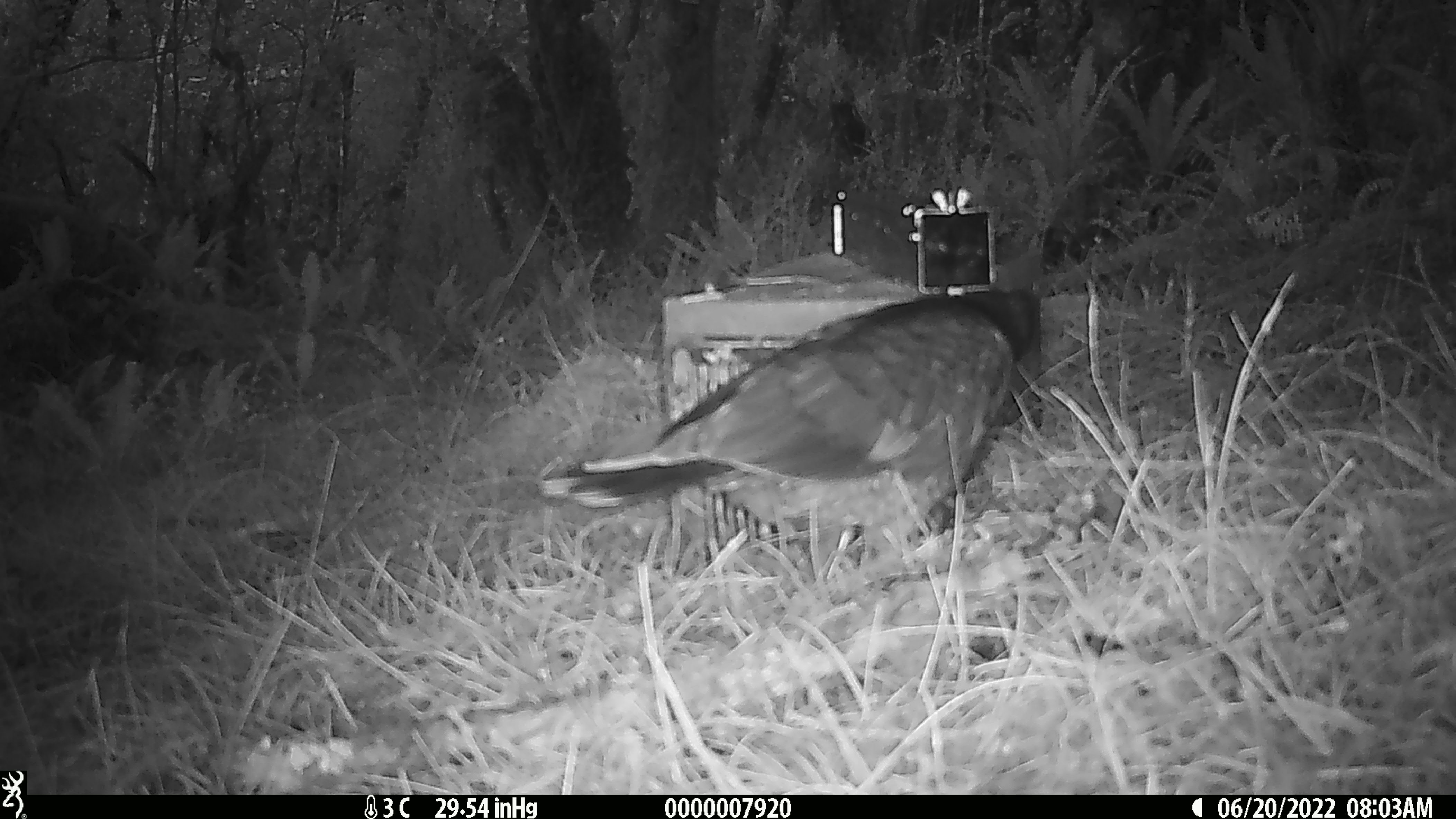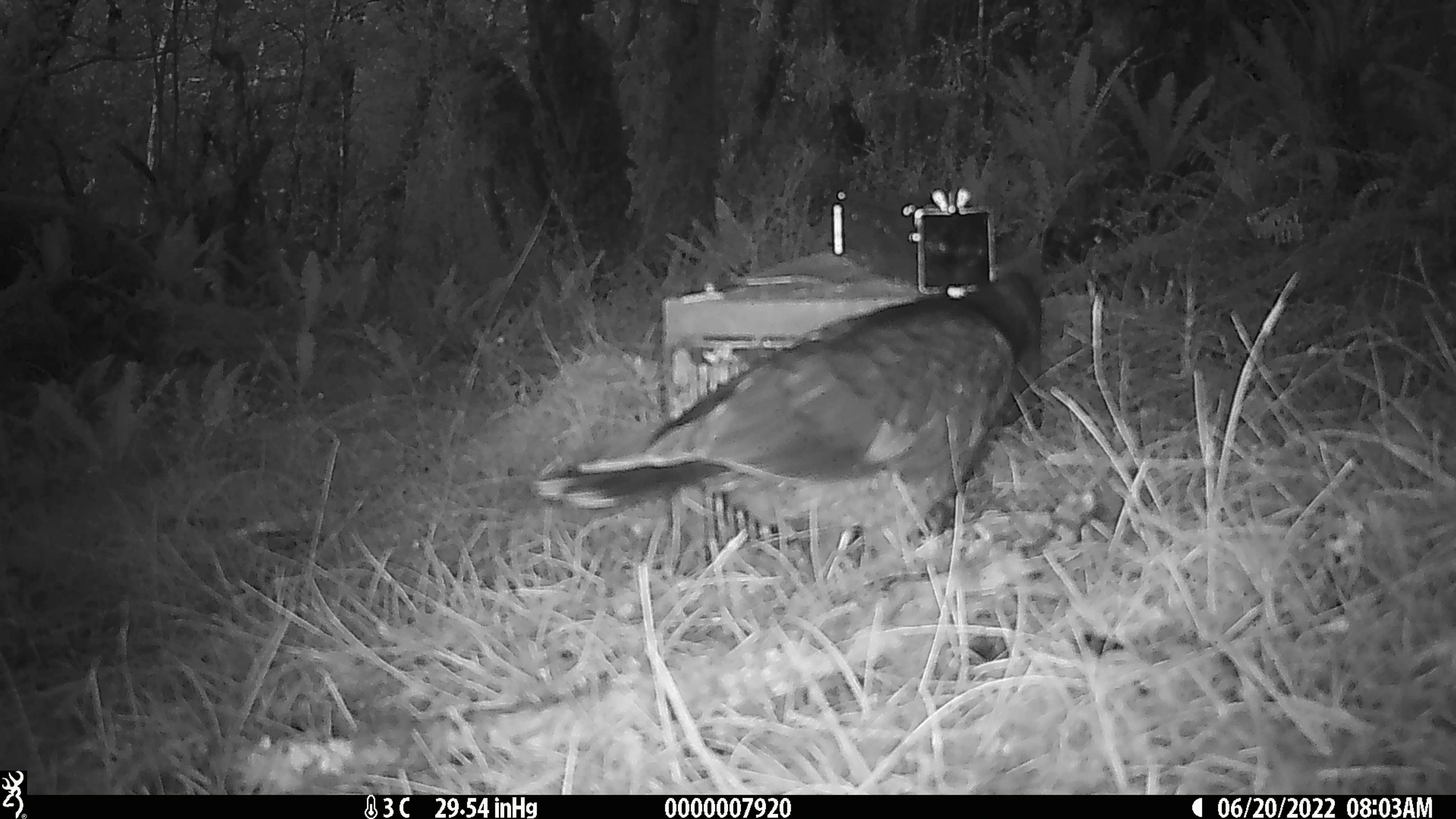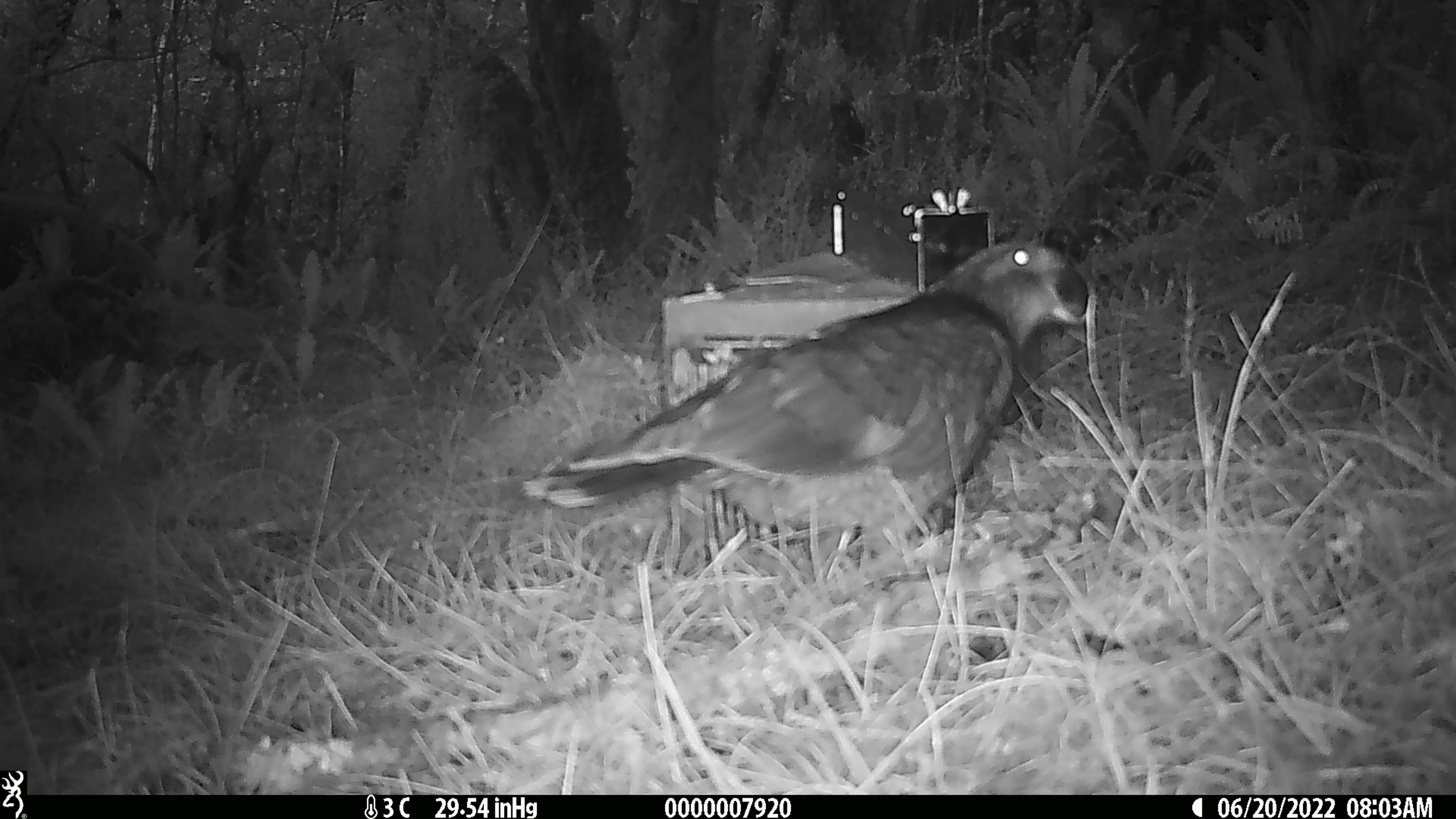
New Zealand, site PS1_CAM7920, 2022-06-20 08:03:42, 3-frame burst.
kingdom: Animalia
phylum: Chordata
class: Aves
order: Psittaciformes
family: Strigopidae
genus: Nestor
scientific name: Nestor notabilis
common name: kea